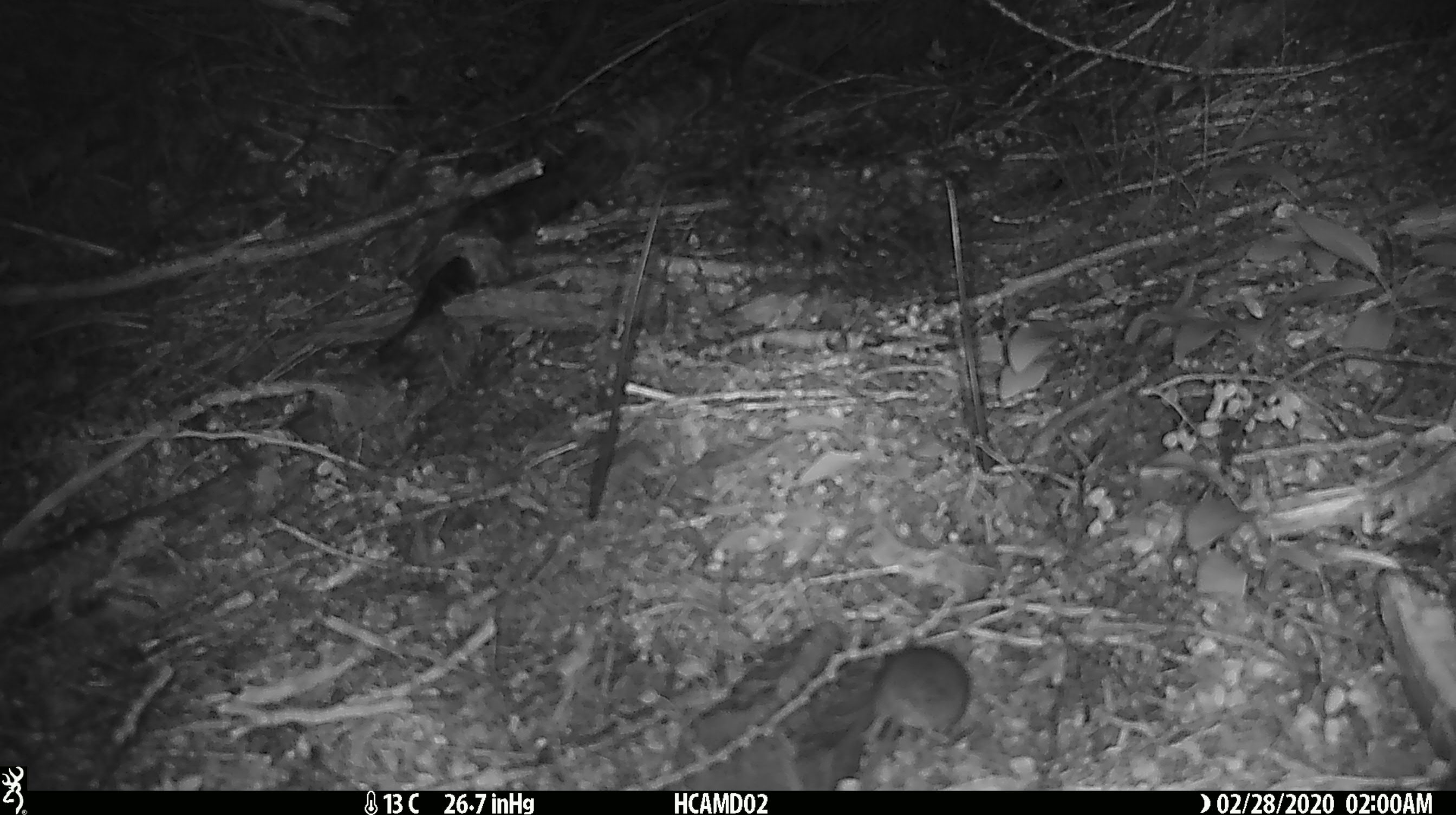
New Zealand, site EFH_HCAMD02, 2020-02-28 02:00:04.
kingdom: Animalia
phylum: Chordata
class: Mammalia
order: Rodentia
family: Muridae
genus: Mus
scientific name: Mus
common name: mouse